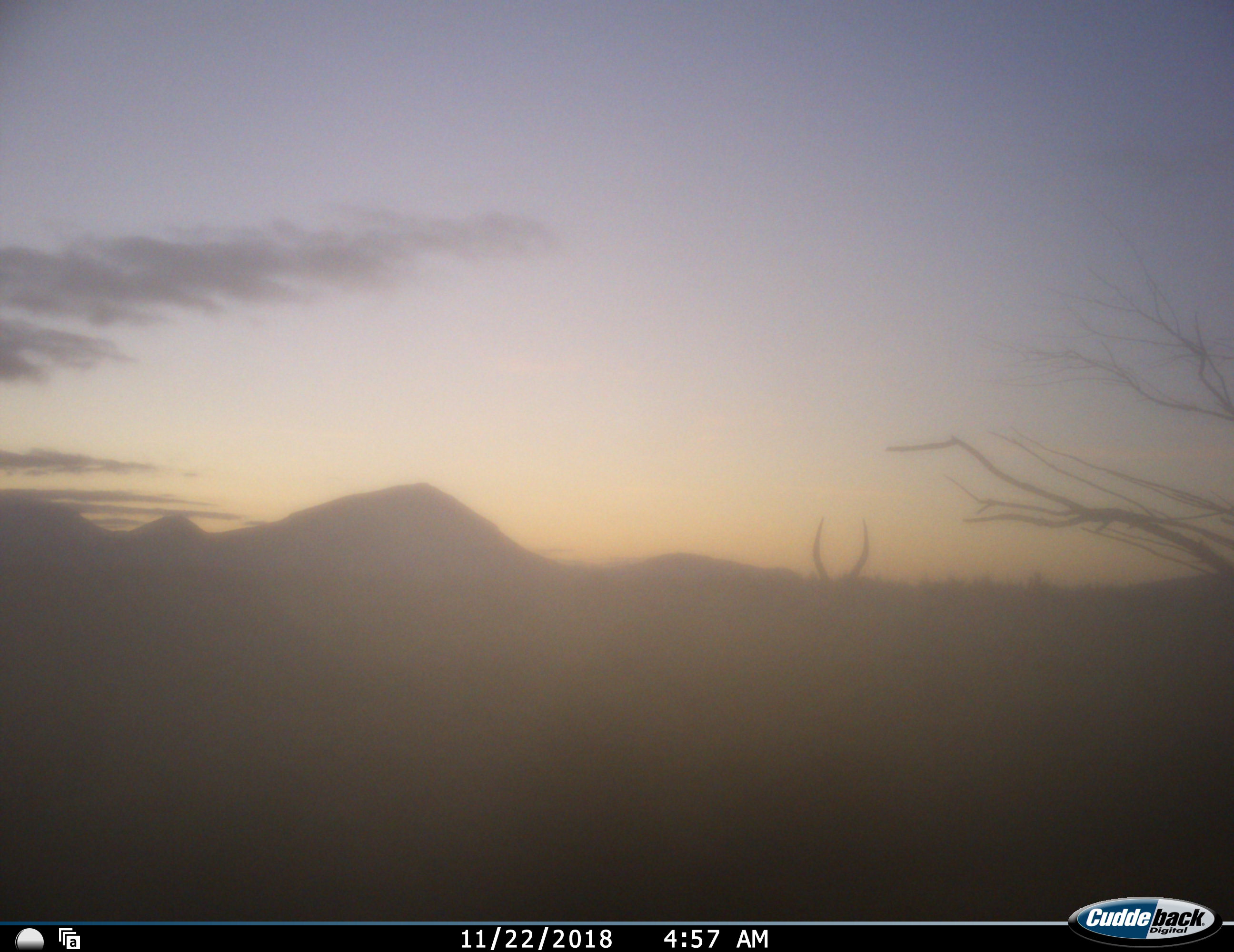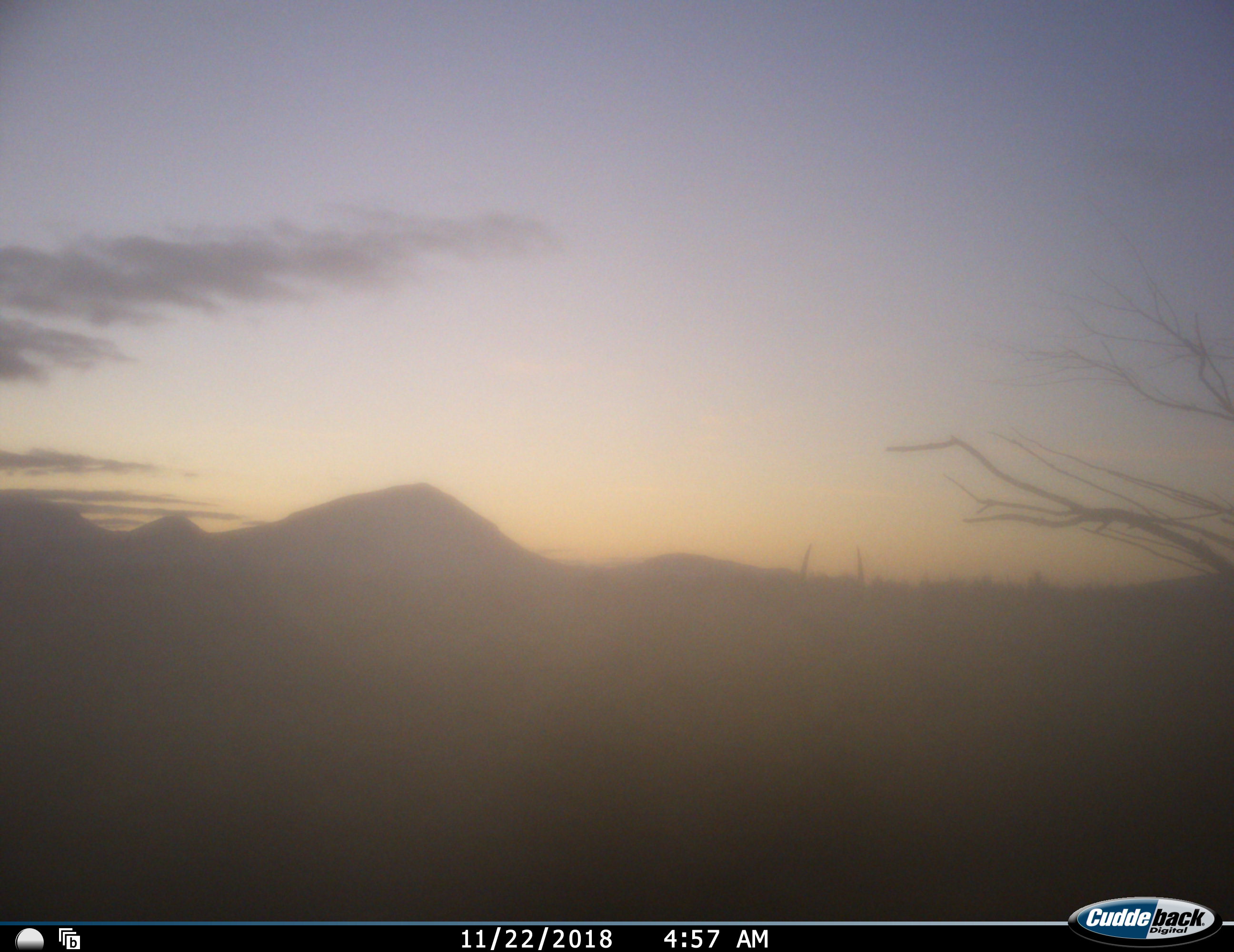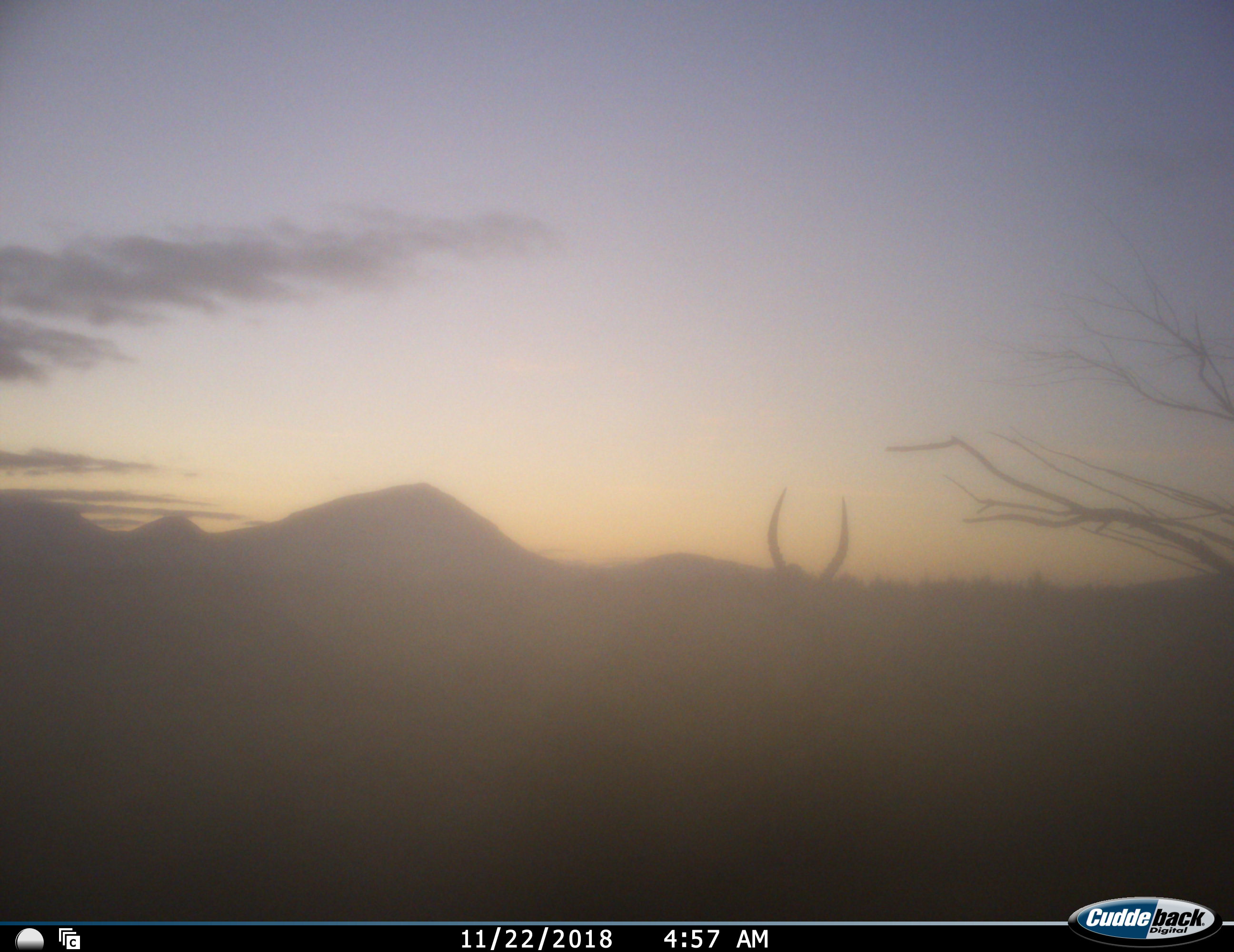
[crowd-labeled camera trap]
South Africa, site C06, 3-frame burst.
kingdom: Animalia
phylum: Chordata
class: Mammalia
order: Artiodactyla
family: Bovidae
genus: Damaliscus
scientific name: Damaliscus pygargus phillipsi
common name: blesbok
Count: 1.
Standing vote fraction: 14%.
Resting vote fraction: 0%.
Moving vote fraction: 100%.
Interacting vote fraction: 0%.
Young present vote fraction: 0%.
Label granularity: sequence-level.